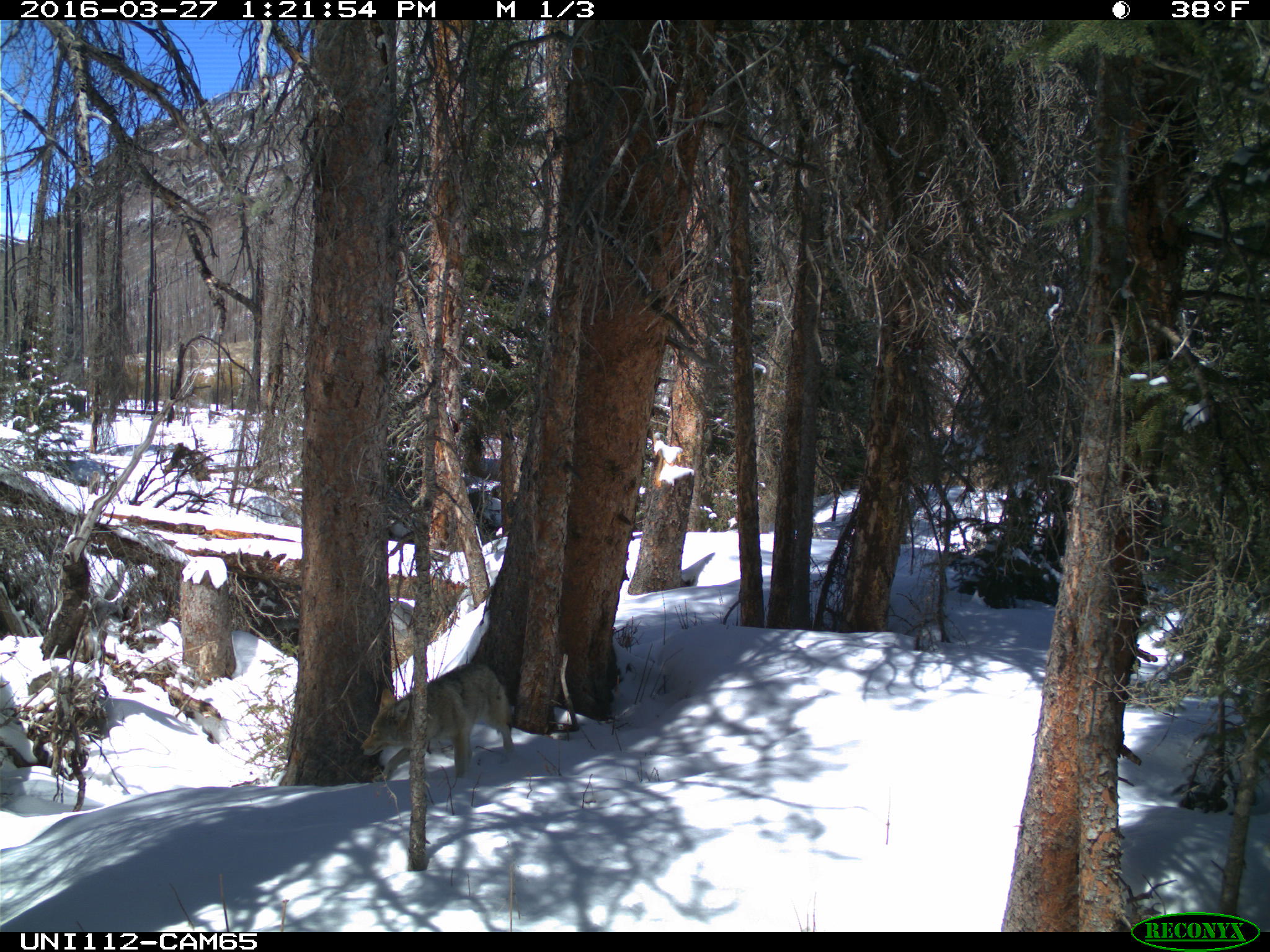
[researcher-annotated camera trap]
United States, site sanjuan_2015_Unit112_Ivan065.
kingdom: Animalia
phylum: Chordata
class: Mammalia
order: Carnivora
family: Canidae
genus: Canis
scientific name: Canis latrans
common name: coyote